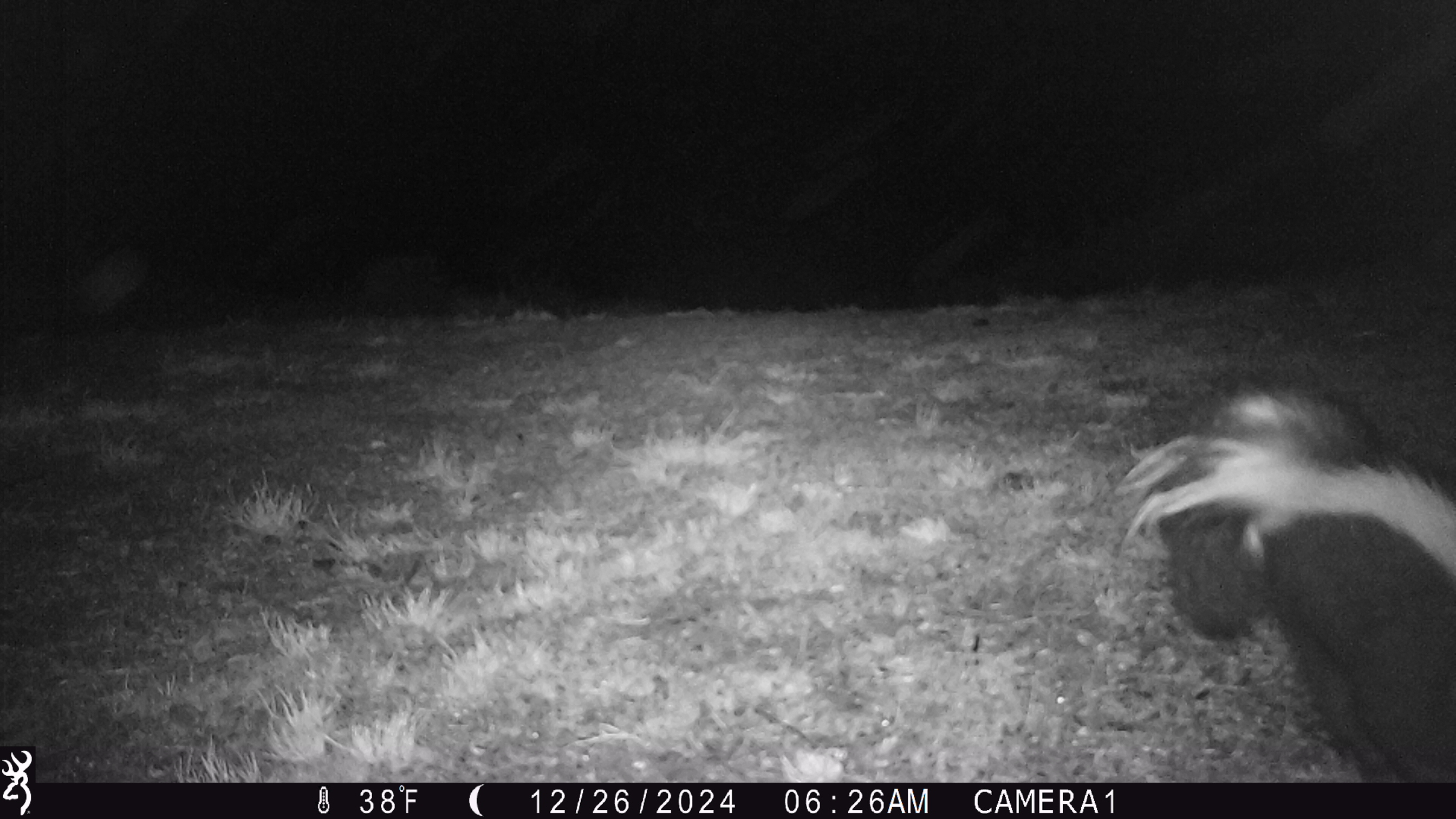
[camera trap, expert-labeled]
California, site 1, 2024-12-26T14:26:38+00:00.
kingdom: Animalia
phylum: Chordata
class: Mammalia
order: Carnivora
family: Mephitidae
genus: Mephitis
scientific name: Mephitis mephitis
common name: striped skunk